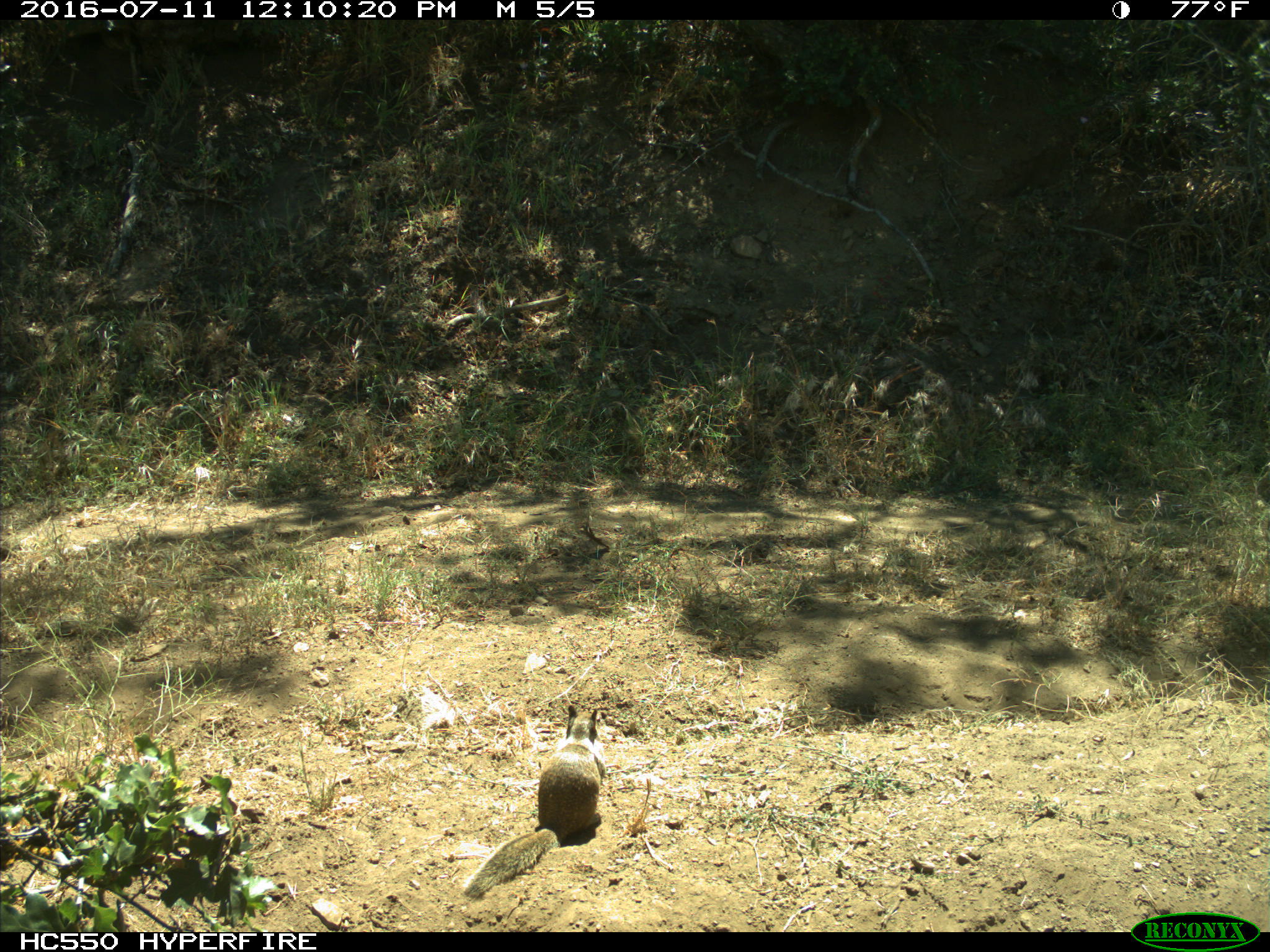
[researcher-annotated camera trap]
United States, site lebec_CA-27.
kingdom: Animalia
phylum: Chordata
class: Mammalia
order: Rodentia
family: Sciuridae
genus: Otospermophilus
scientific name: Otospermophilus beecheyi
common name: california ground squirrel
Otospermophilus beecheyi (california ground squirrel).